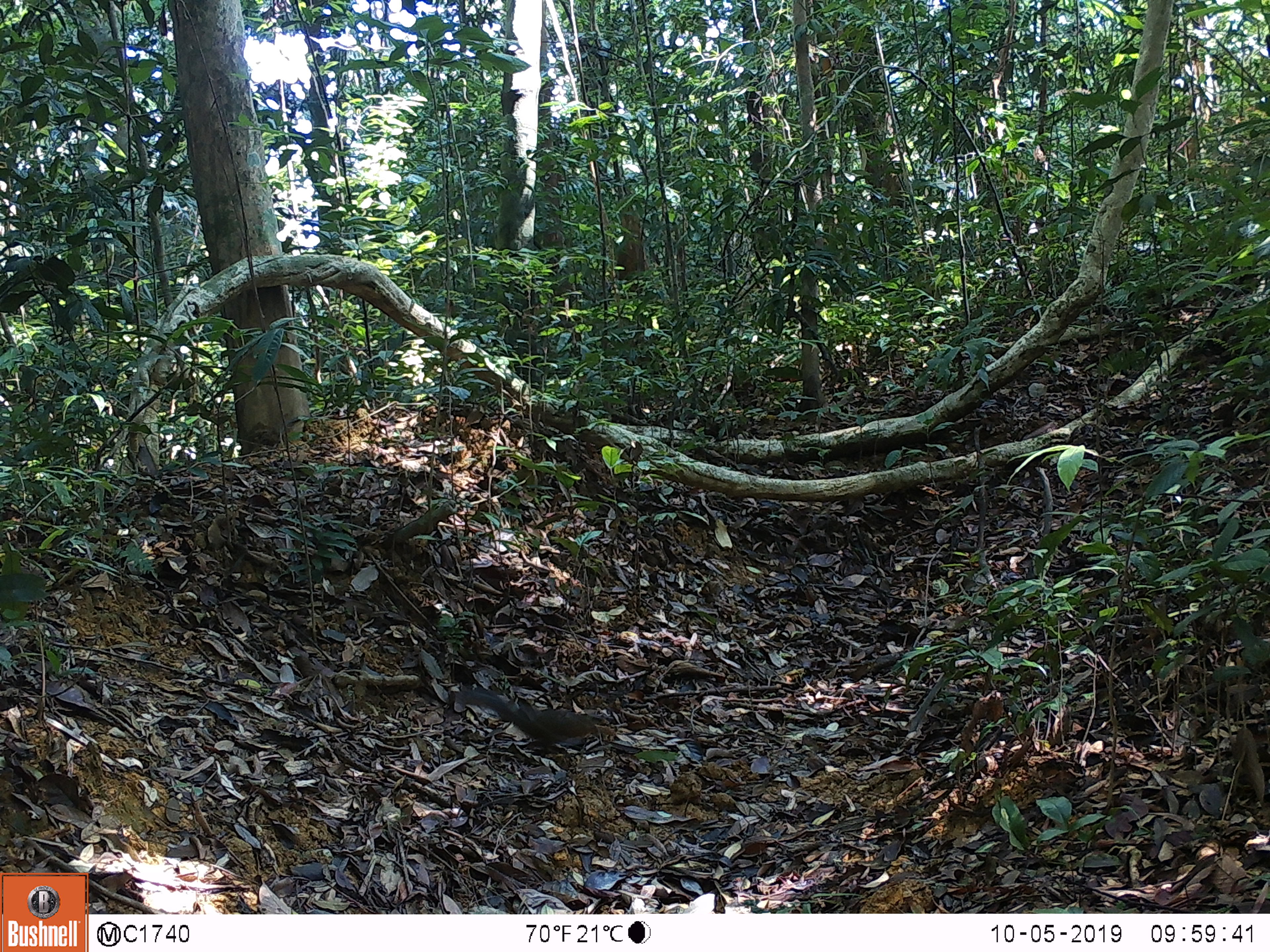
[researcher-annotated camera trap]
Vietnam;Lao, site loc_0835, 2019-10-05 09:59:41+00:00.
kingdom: Animalia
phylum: Chordata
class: Mammalia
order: Rodentia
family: Sciuridae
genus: Dremomys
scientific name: Dremomys rufigenis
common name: red-cheeked squirrel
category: red cheeked squirrel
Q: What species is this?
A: Red cheeked squirrel (red-cheeked squirrel) (Dremomys rufigenis).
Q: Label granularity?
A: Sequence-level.